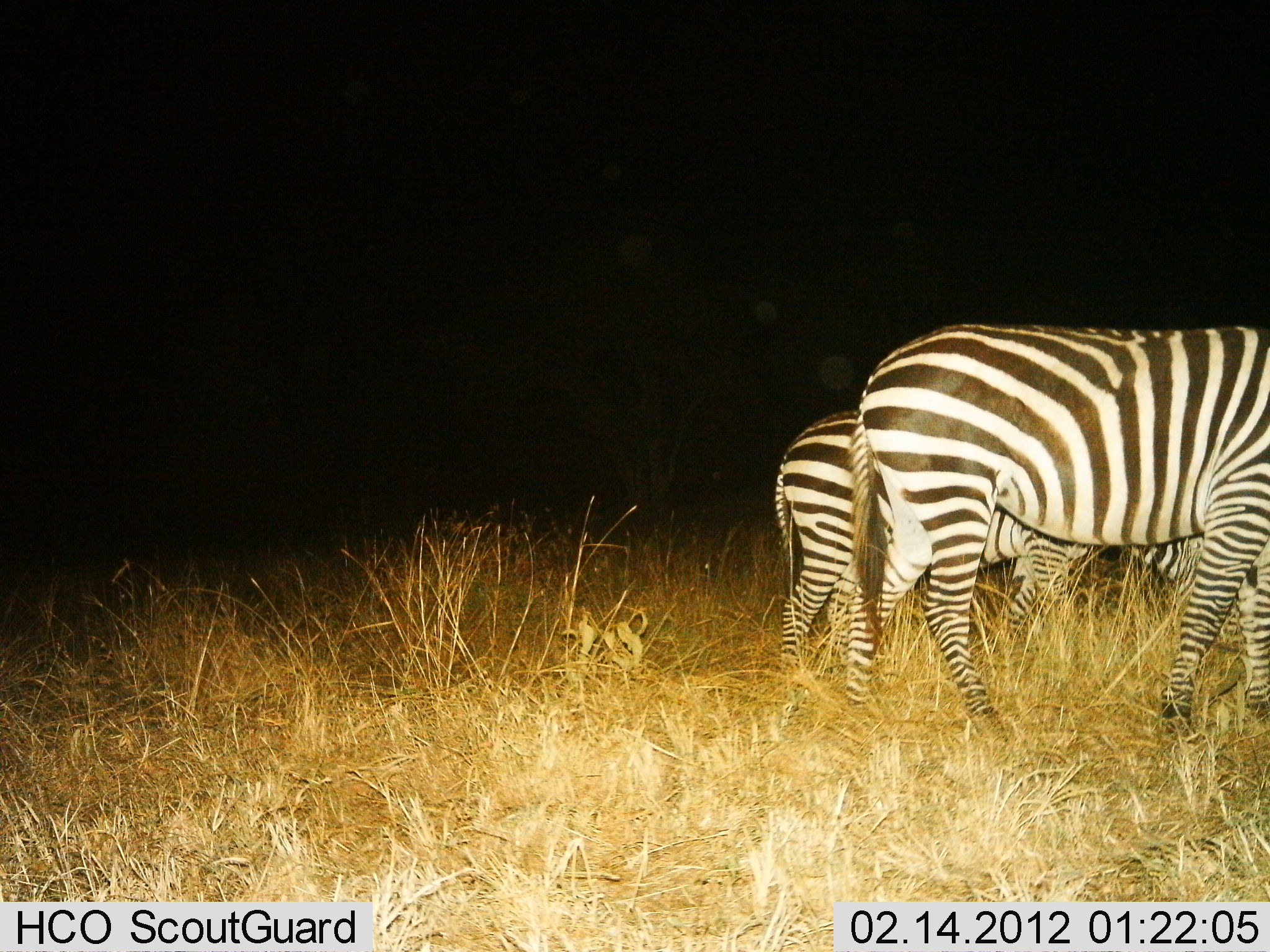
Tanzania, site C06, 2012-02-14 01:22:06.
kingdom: Animalia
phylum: Chordata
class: Mammalia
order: Perissodactyla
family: Equidae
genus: Equus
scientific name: Equus quagga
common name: plains zebra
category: zebra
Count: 3.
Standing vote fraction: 29%.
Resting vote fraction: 0%.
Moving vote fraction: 57%.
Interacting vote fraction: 0%.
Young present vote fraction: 7%.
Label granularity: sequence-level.